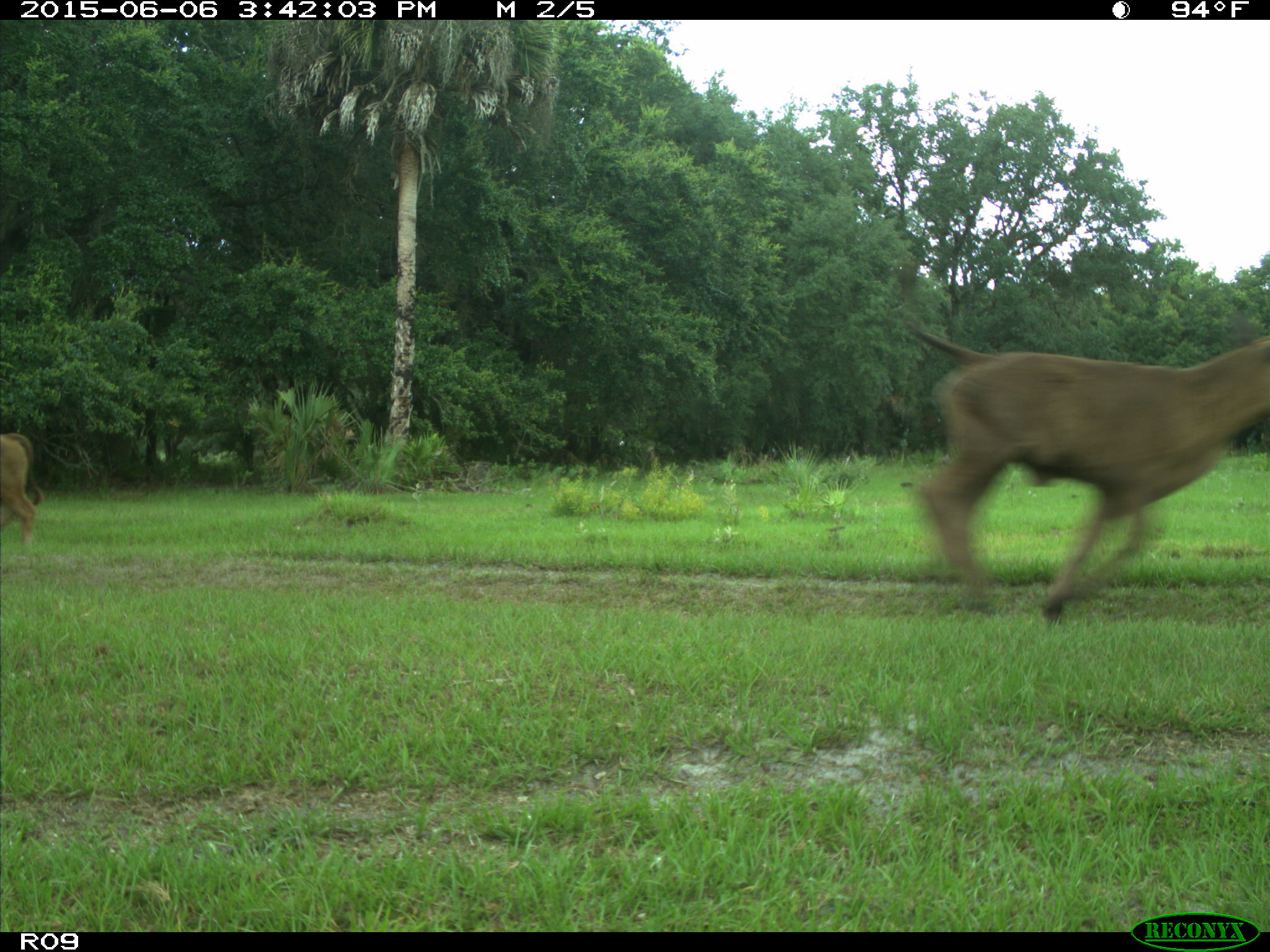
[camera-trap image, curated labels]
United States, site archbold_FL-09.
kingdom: Animalia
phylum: Chordata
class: Mammalia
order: Artiodactyla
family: Bovidae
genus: Bos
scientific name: Bos taurus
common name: domestic cow